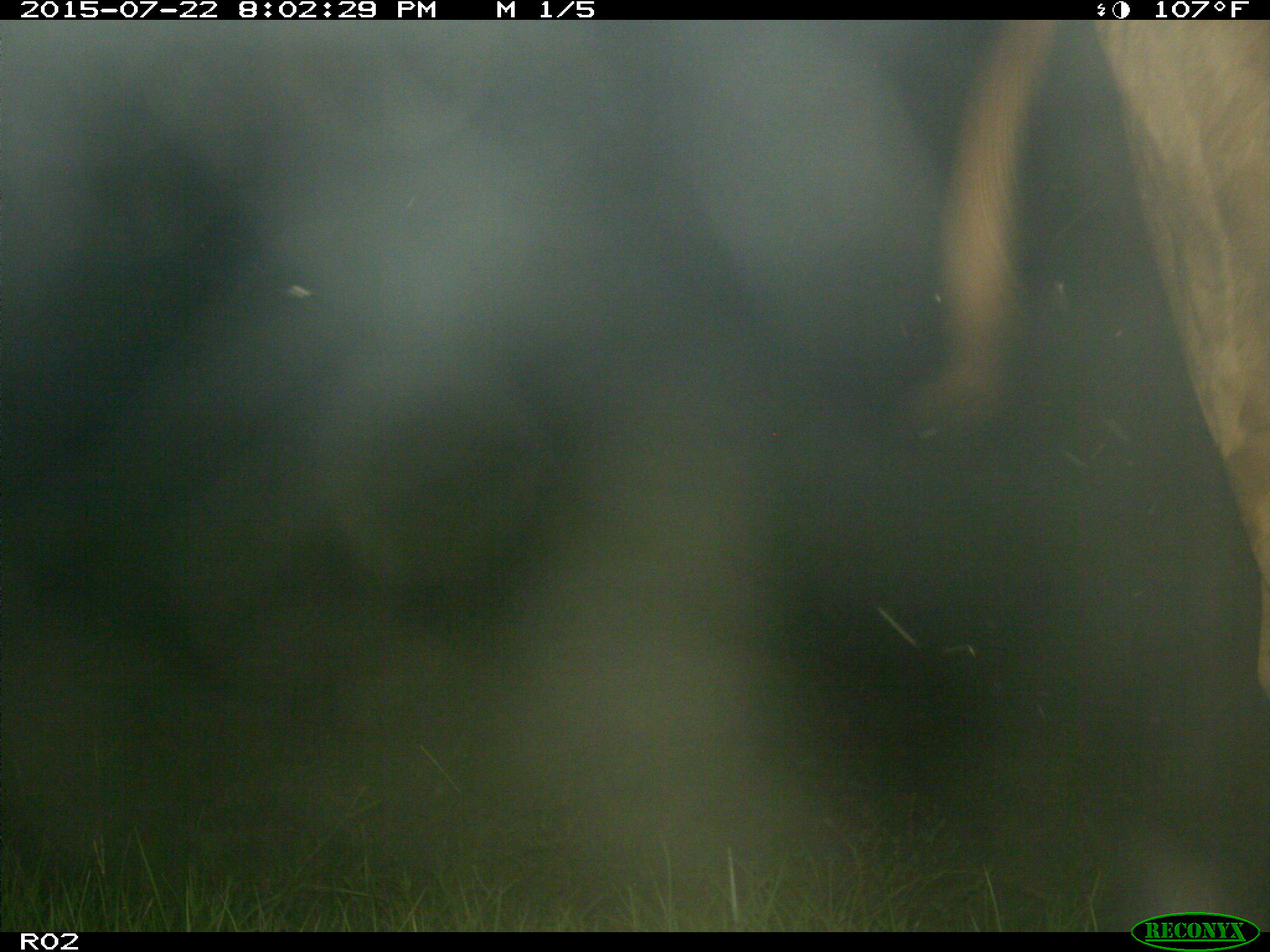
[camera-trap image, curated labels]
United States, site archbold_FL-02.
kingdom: Animalia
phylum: Chordata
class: Mammalia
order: Artiodactyla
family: Bovidae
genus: Bos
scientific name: Bos taurus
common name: domestic cow